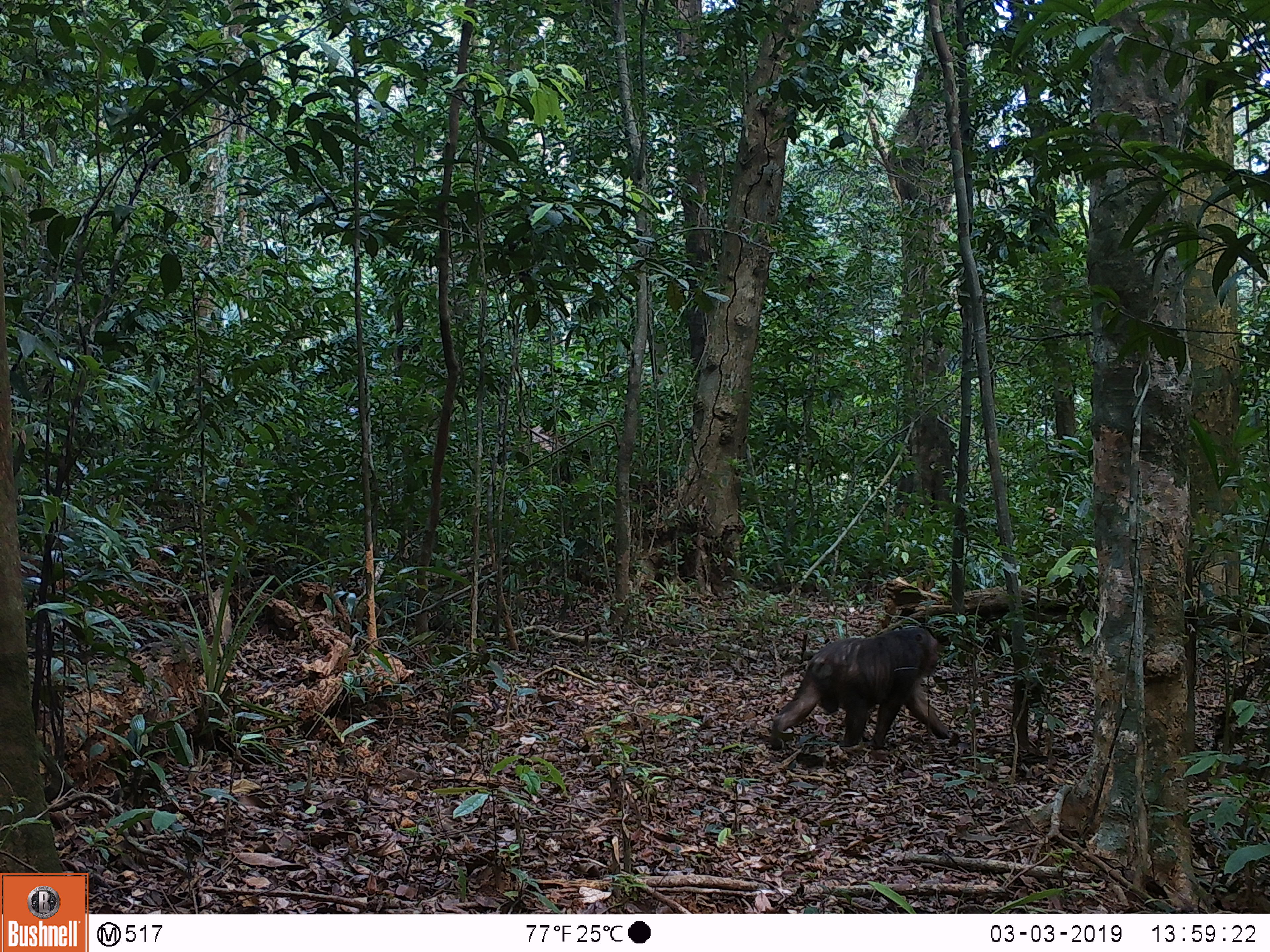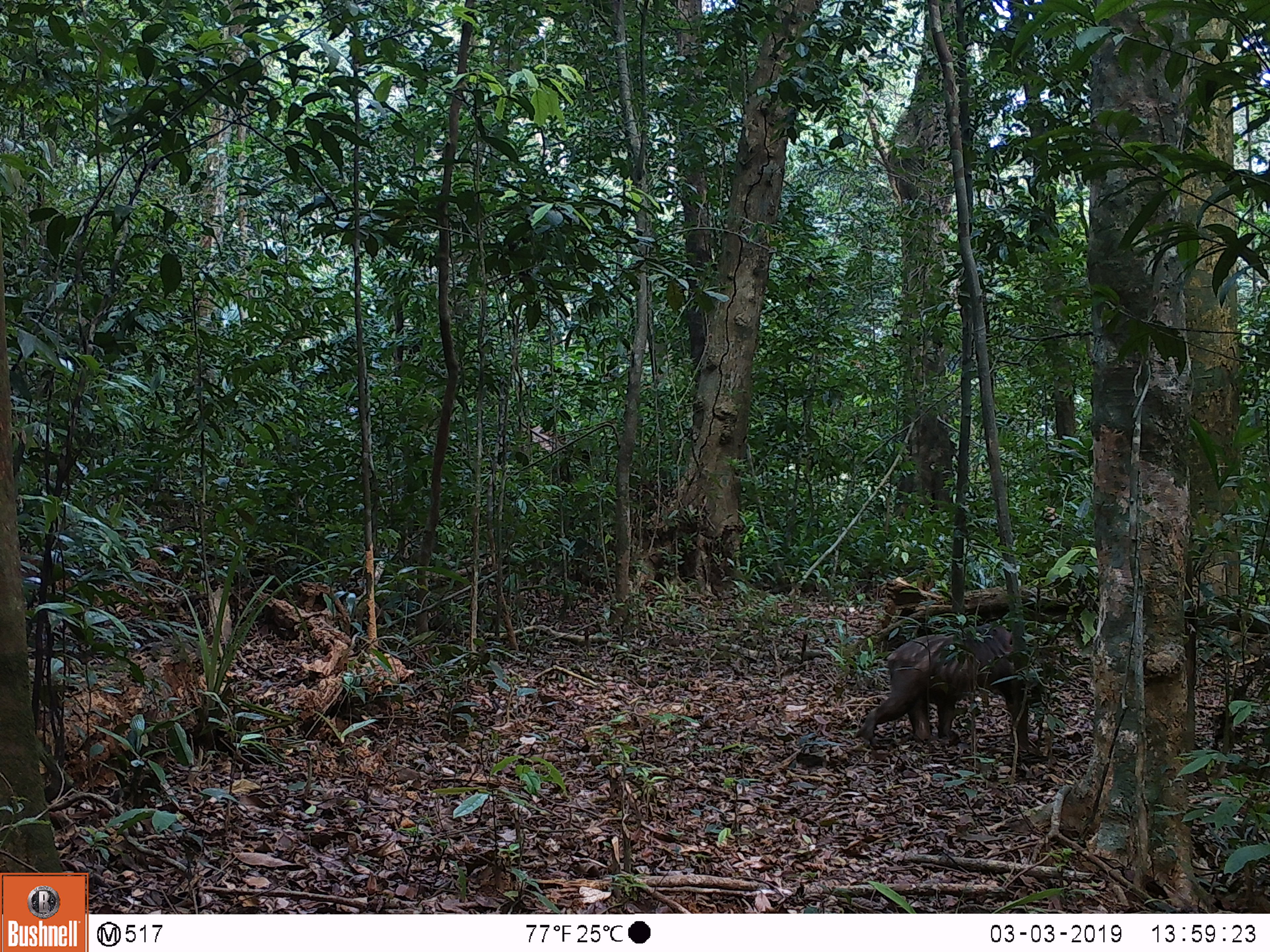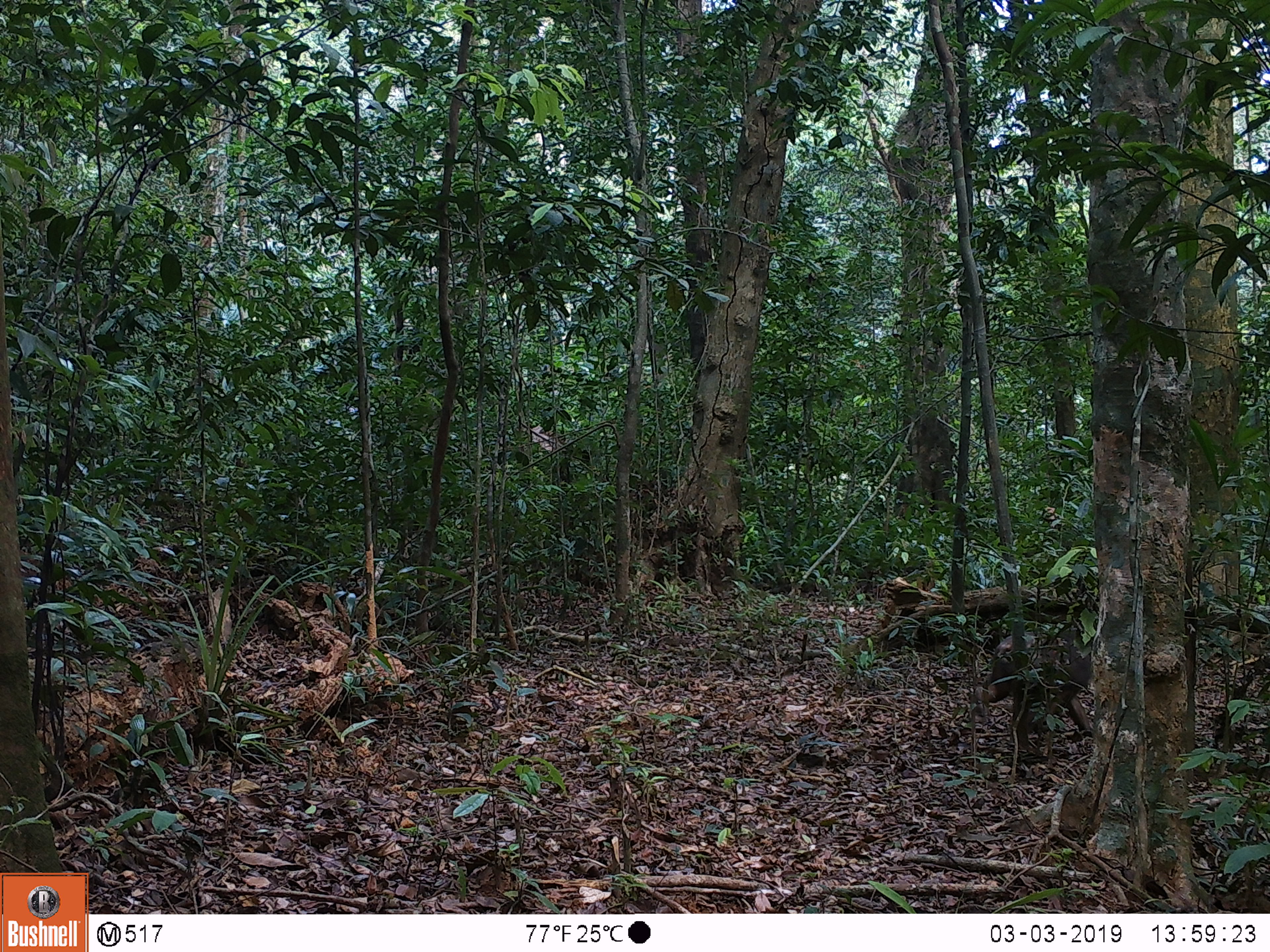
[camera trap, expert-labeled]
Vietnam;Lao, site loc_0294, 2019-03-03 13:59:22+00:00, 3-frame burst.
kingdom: Animalia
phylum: Chordata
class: Mammalia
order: Primates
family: Cercopithecidae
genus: Macaca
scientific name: Macaca arctoides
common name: stump-tailed macaque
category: stump tailed macaque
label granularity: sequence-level